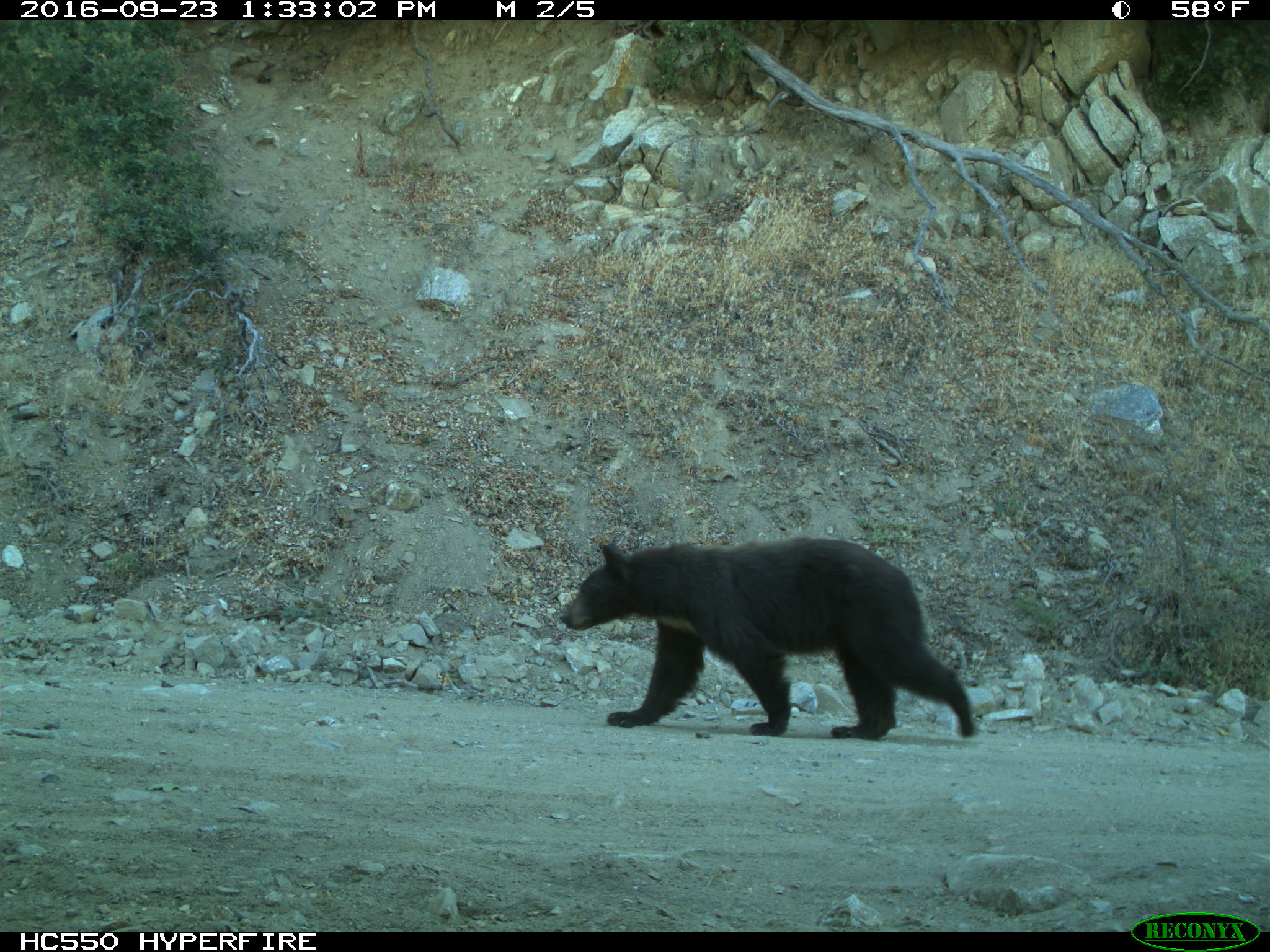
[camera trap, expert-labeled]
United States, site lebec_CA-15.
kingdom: Animalia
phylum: Chordata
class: Mammalia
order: Carnivora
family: Ursidae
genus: Ursus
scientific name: Ursus americanus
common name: american black bear